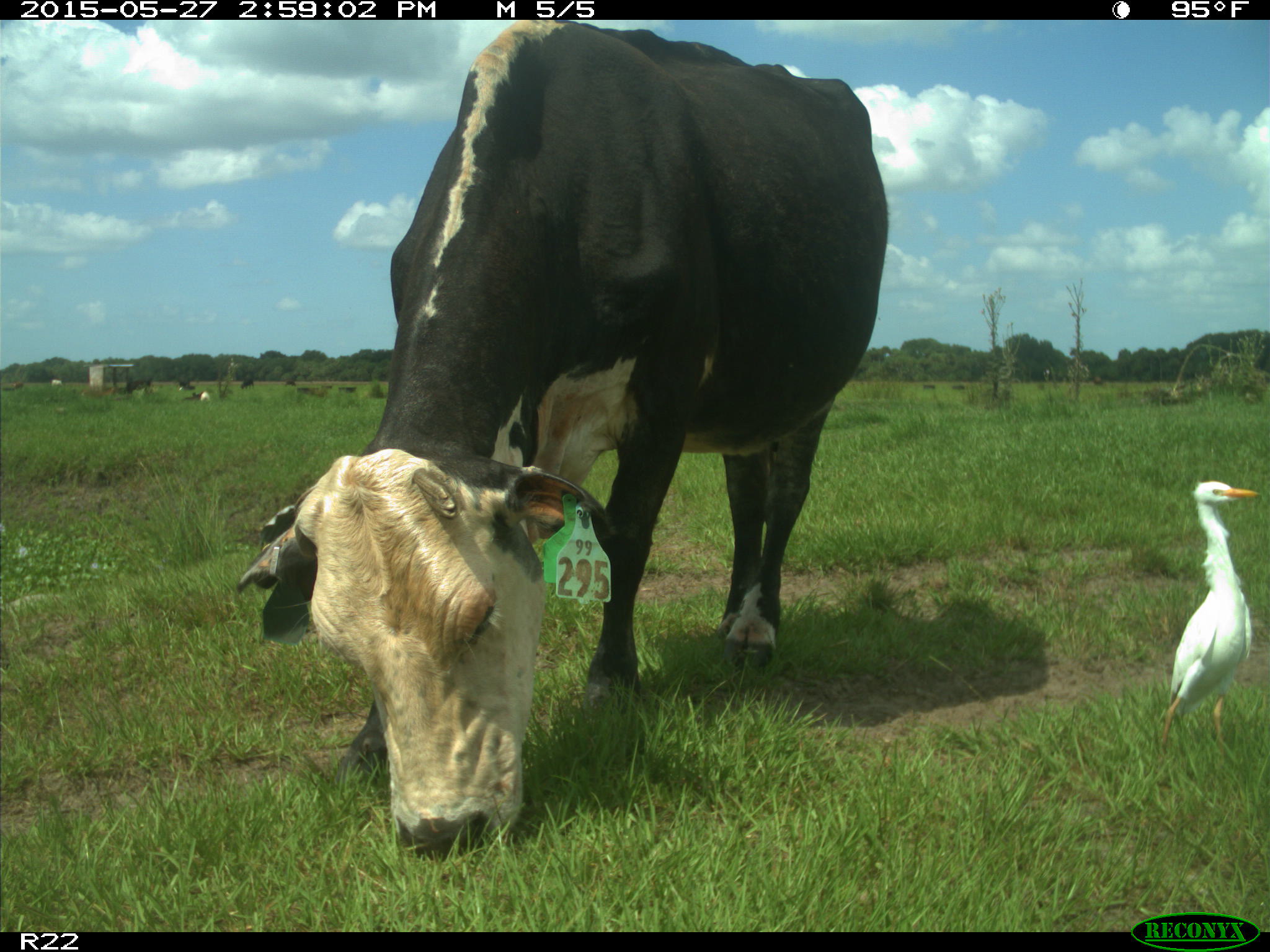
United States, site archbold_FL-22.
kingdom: Animalia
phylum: Chordata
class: Mammalia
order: Artiodactyla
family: Bovidae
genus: Bos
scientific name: Bos taurus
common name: domestic cow